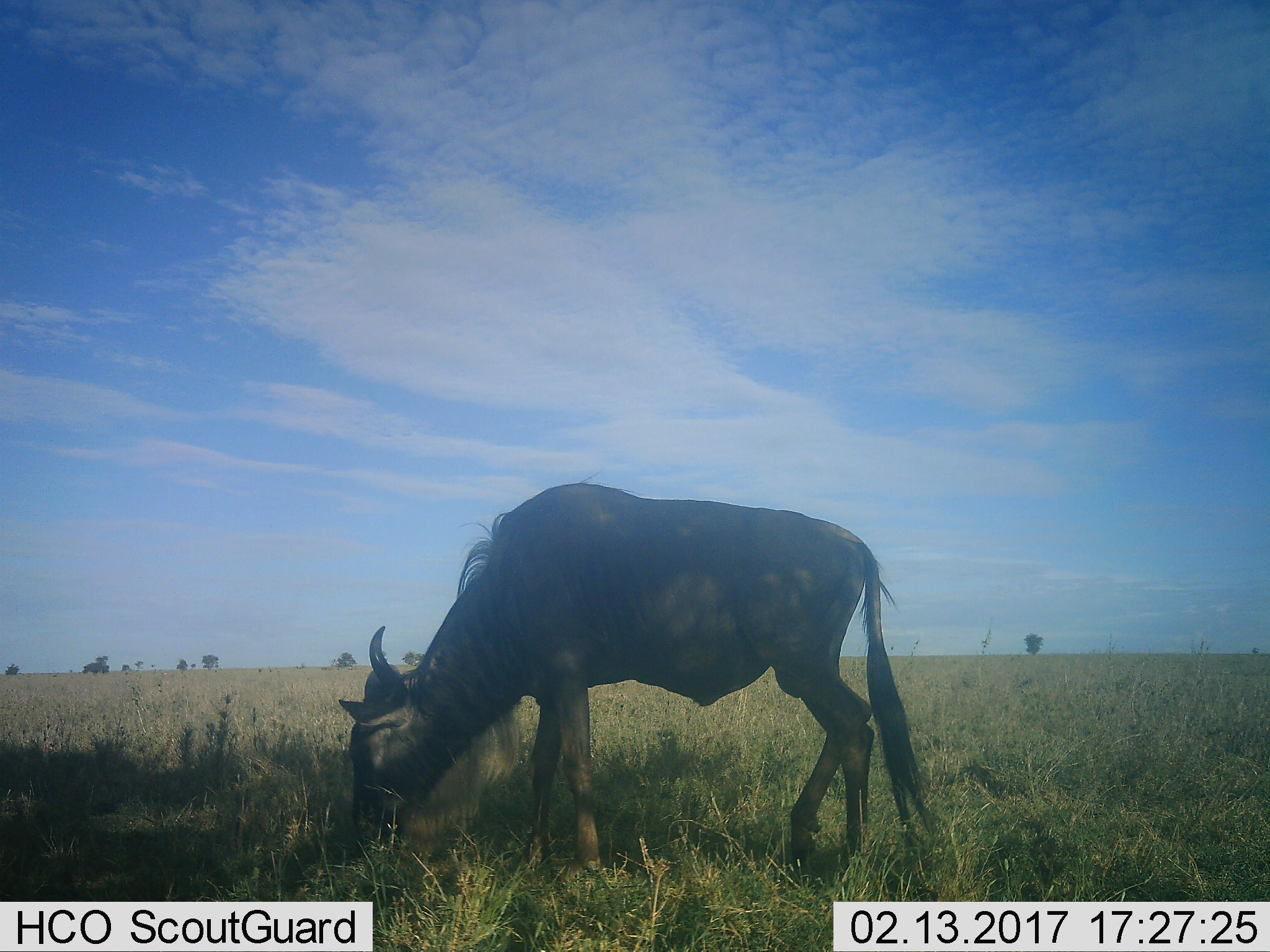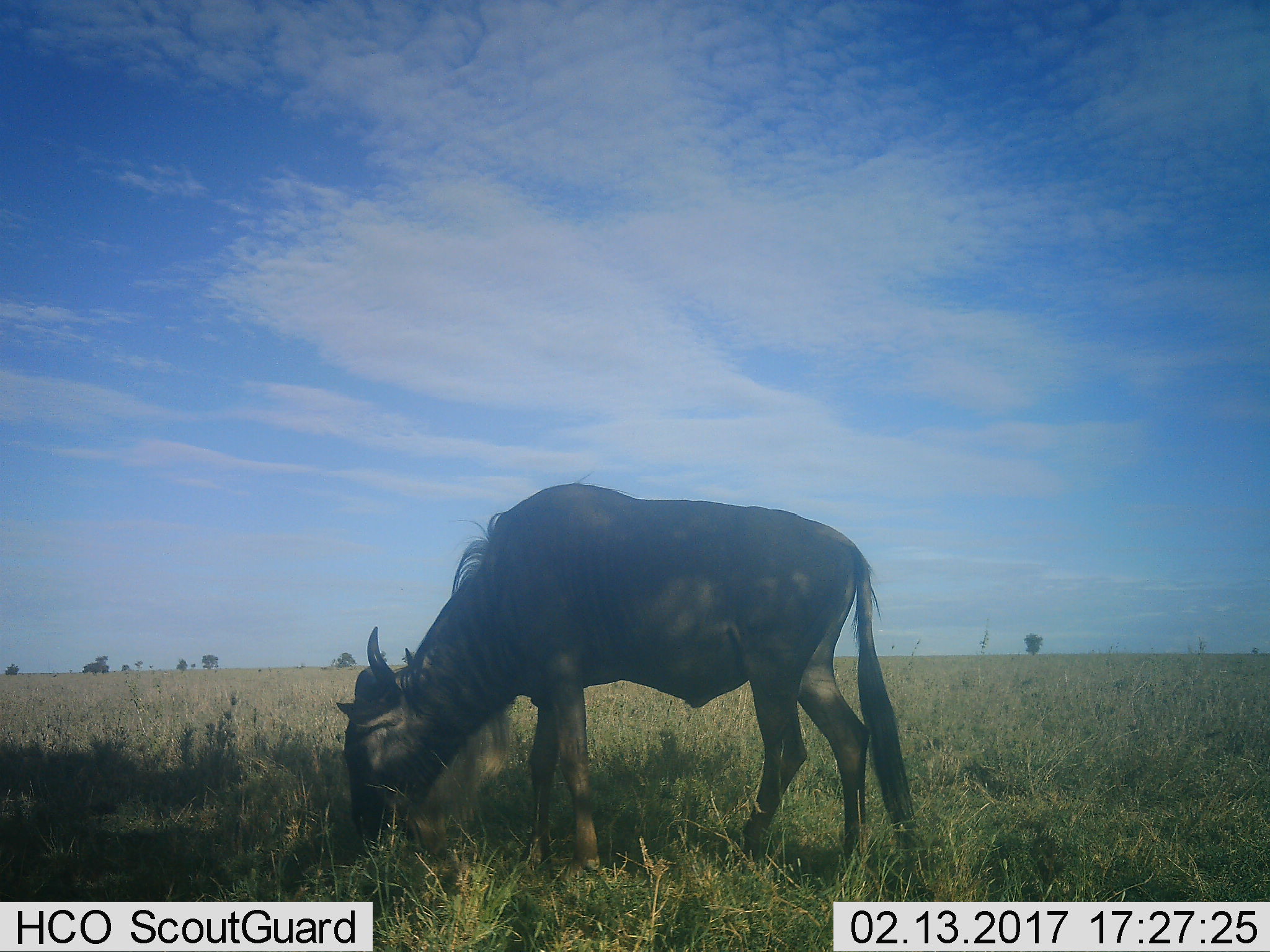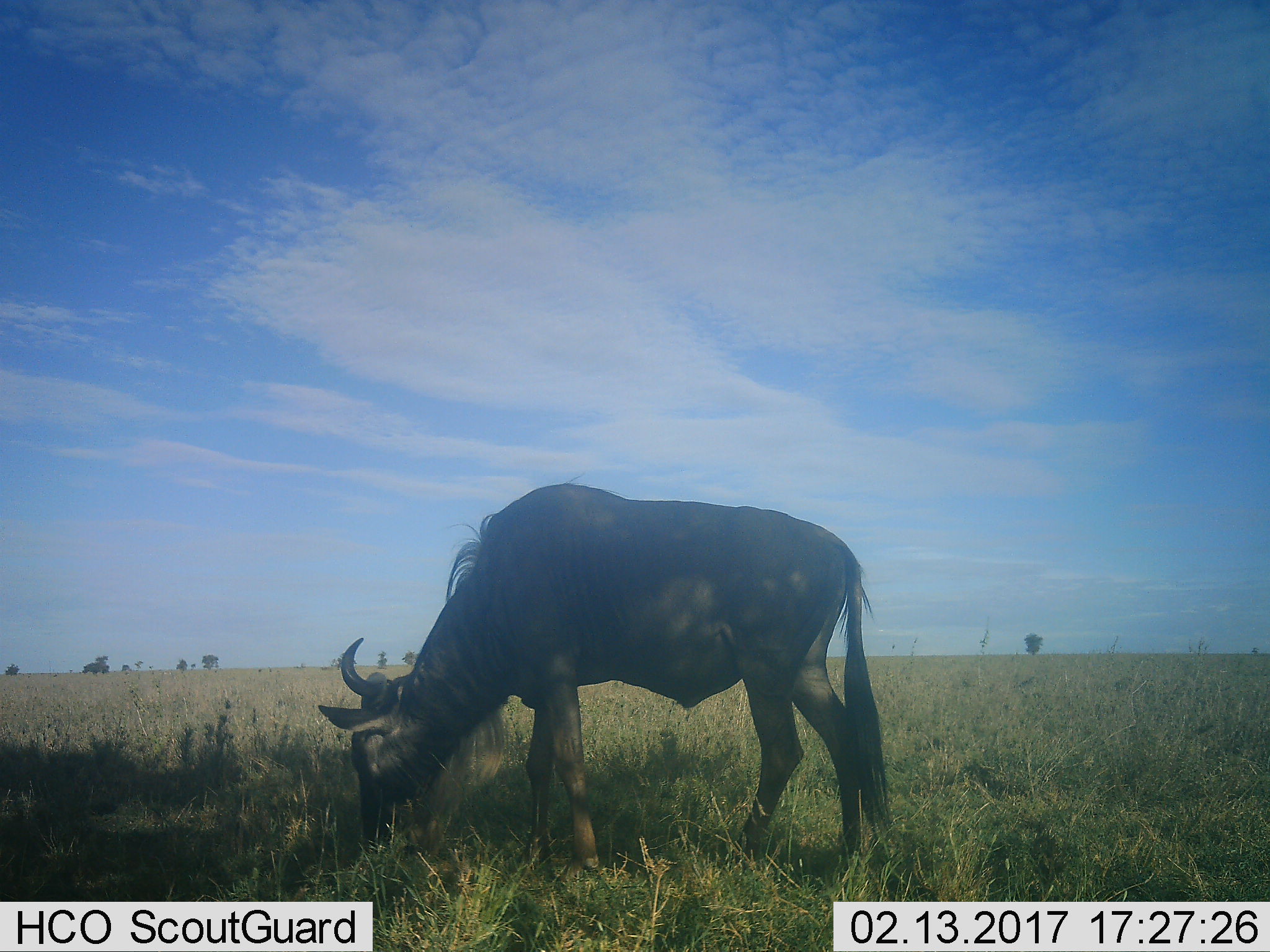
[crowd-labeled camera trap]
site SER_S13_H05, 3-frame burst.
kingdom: Animalia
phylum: Chordata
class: Mammalia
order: Artiodactyla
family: Bovidae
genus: Connochaetes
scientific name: Connochaetes taurinus taurinus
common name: blue wildebeest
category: wildebeestblue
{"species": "wildebeestblue (blue wildebeest) (Connochaetes taurinus taurinus)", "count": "1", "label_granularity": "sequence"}